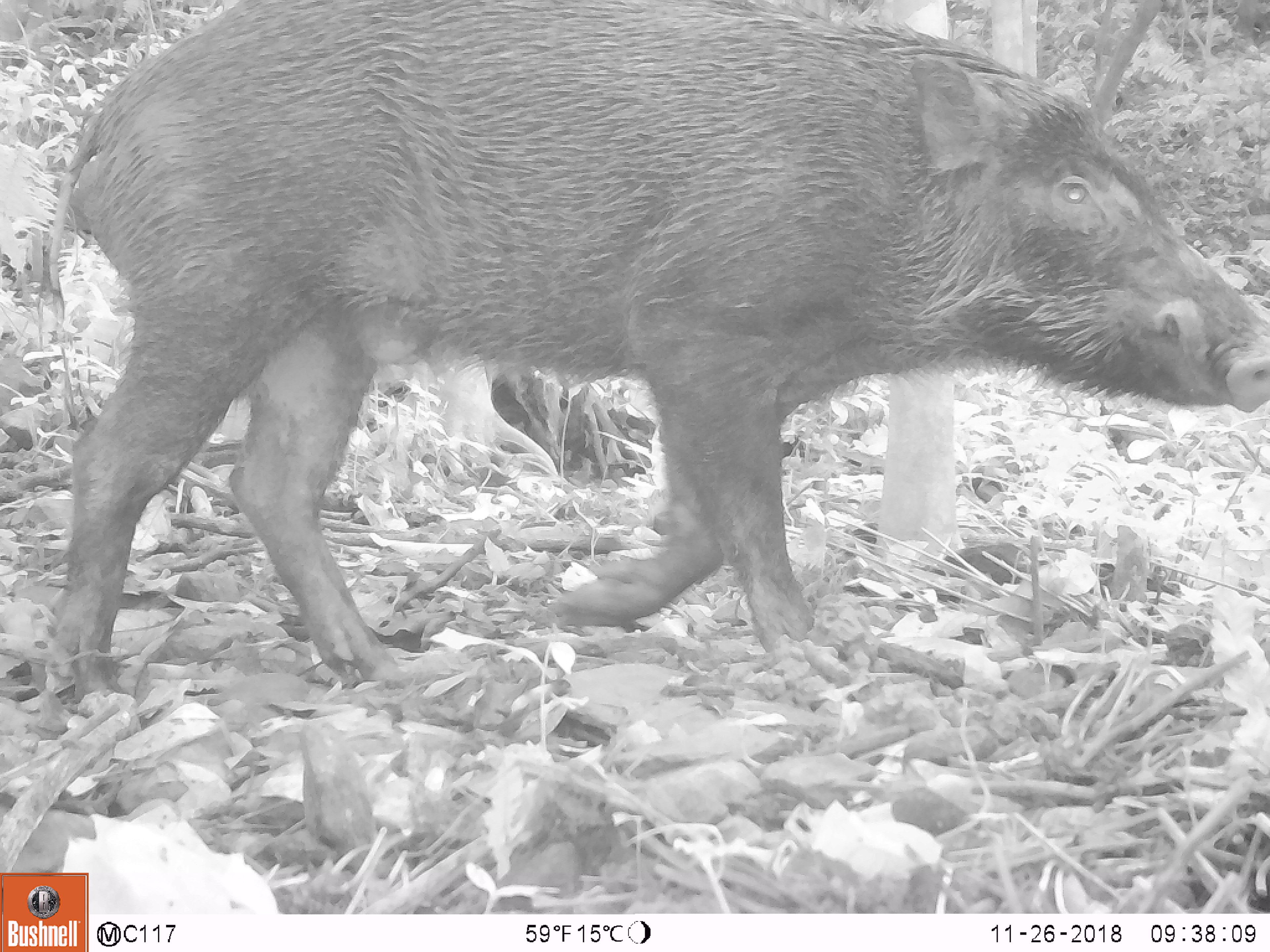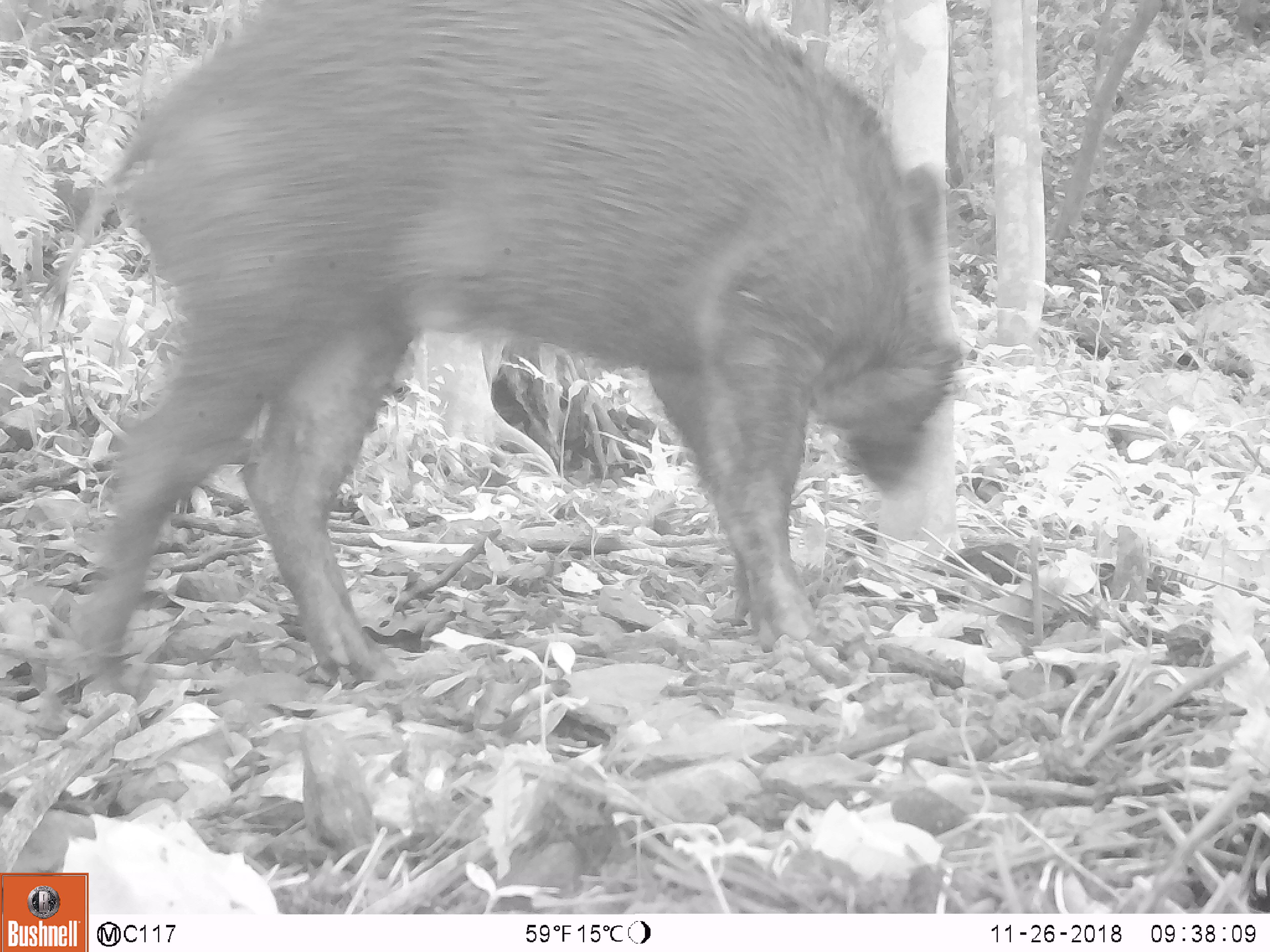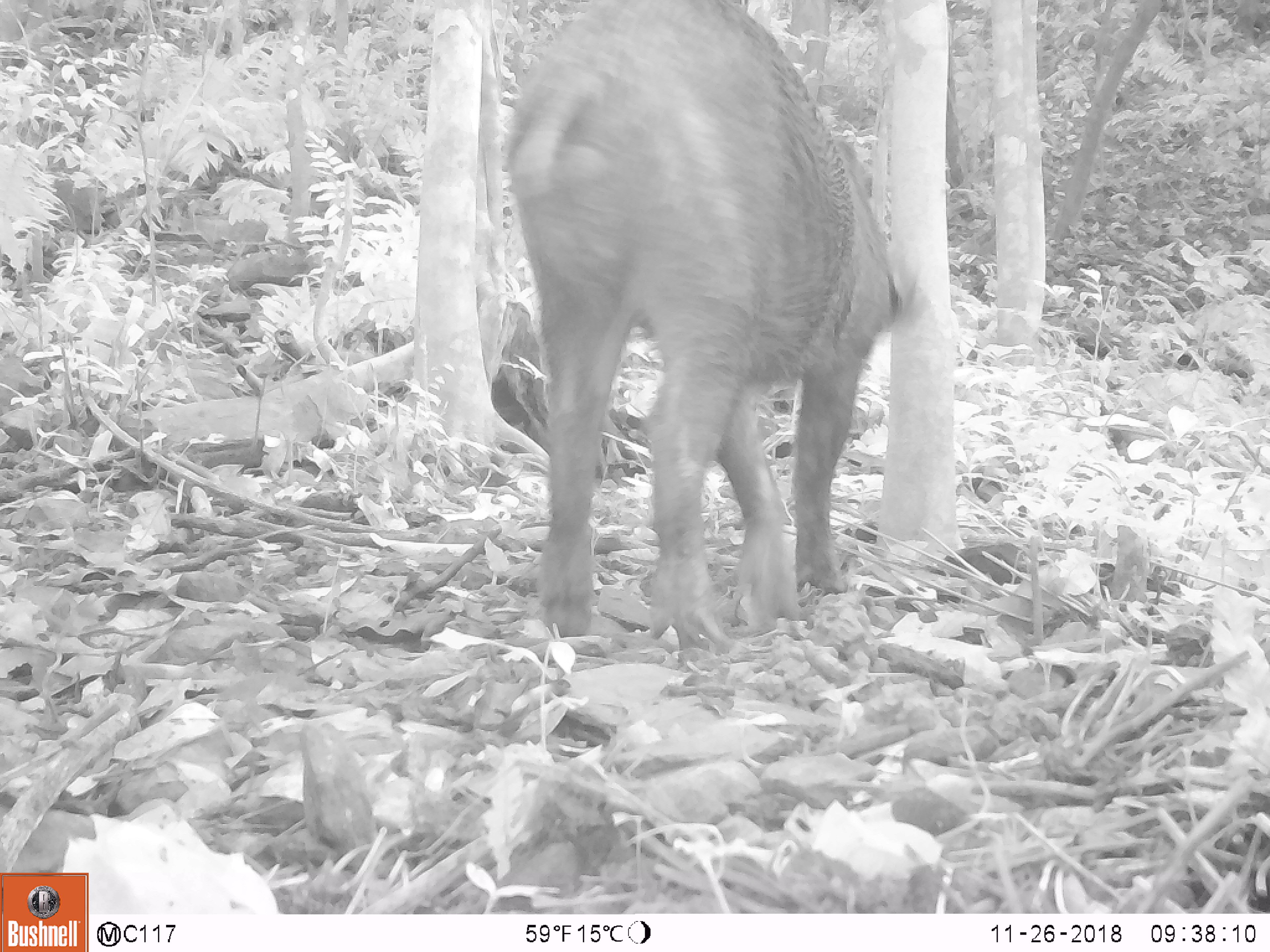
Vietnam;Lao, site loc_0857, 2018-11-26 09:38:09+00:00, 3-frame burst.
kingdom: Animalia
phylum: Chordata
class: Mammalia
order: Artiodactyla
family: Suidae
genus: Sus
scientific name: Sus scrofa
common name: eurasian wild pig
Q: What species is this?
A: Eurasian wild pig (Sus scrofa).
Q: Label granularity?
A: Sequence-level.